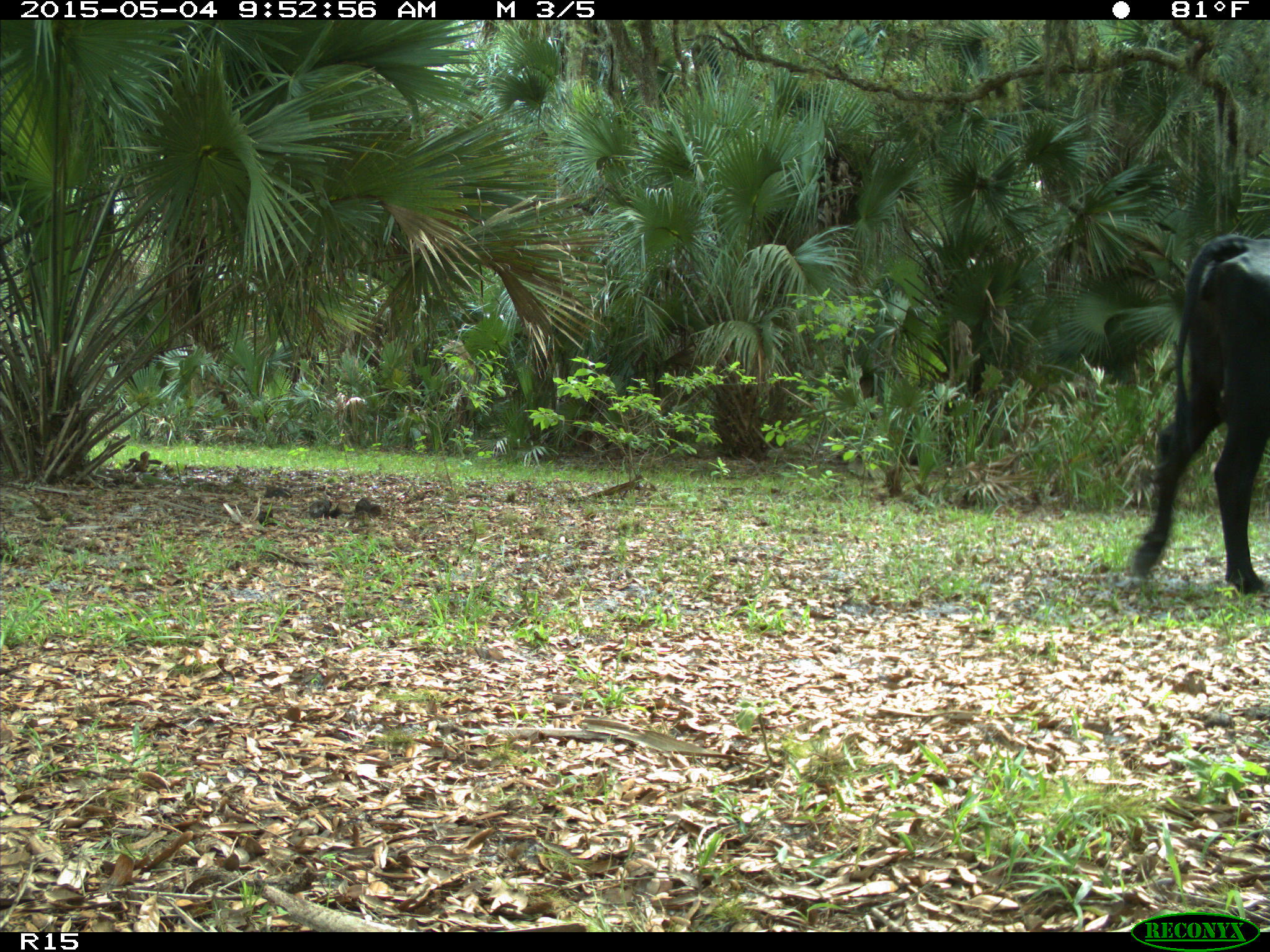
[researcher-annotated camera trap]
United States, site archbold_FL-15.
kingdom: Animalia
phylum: Chordata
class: Mammalia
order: Artiodactyla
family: Bovidae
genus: Bos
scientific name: Bos taurus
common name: domestic cow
Bos taurus (domestic cow).